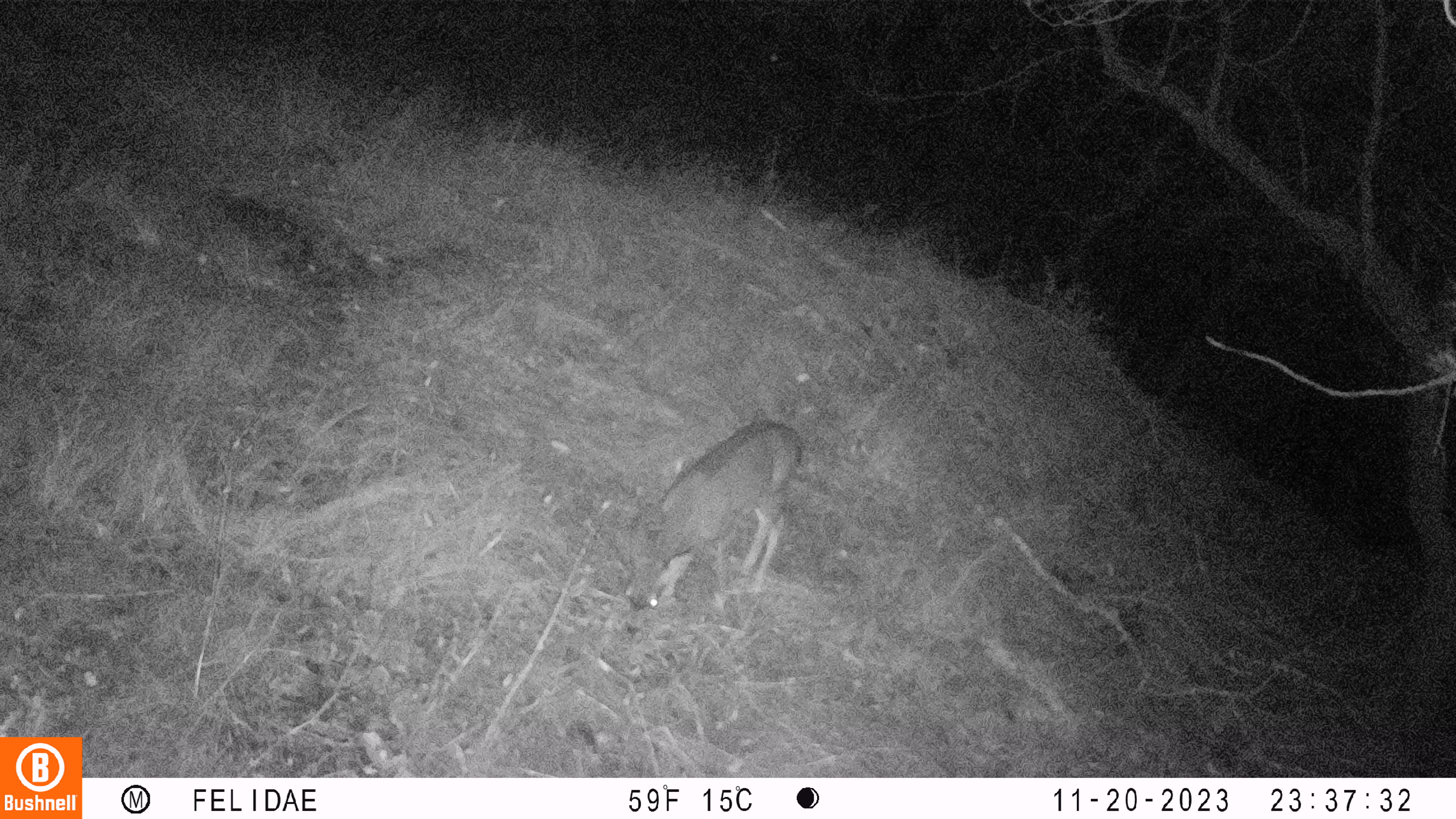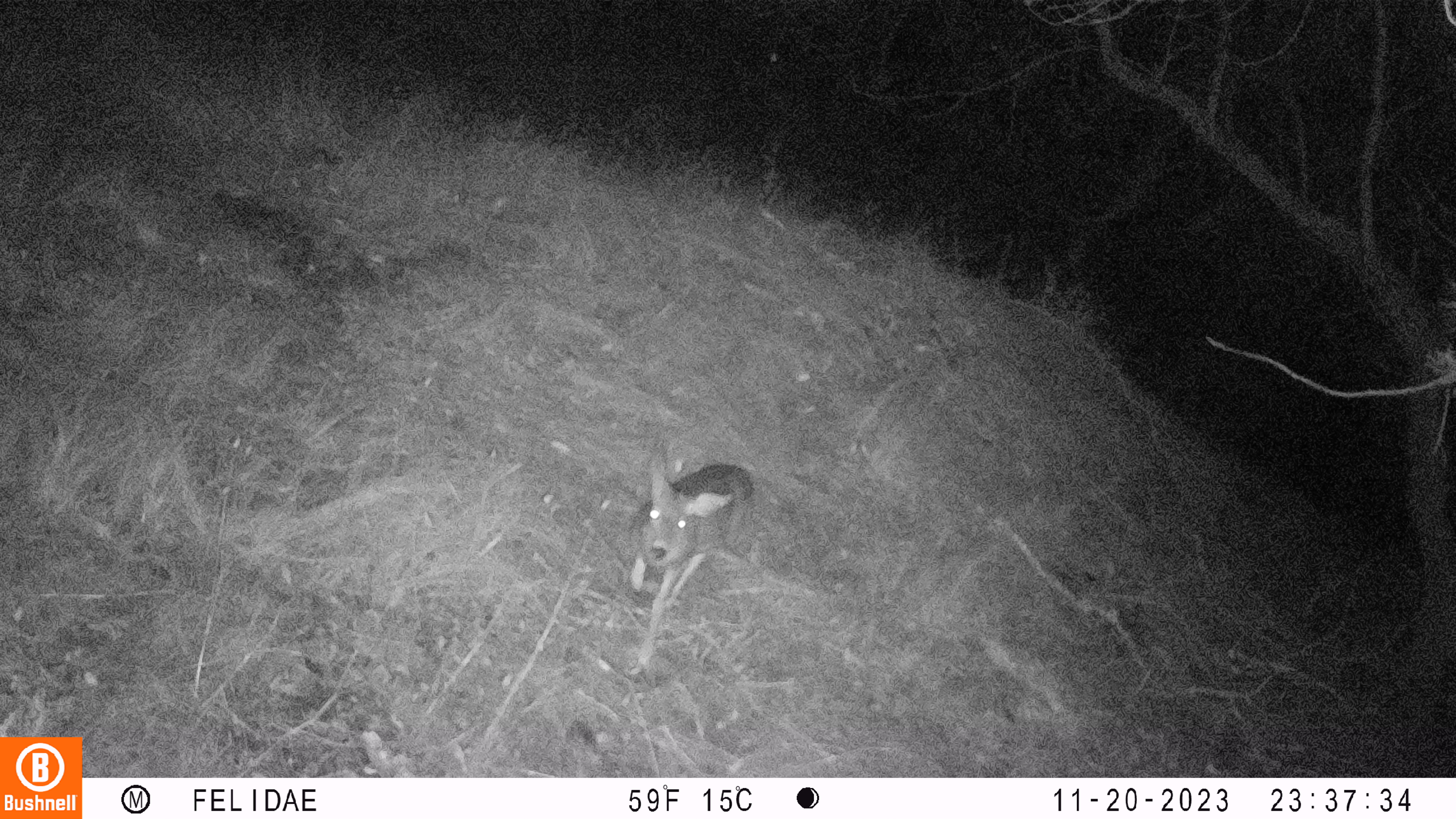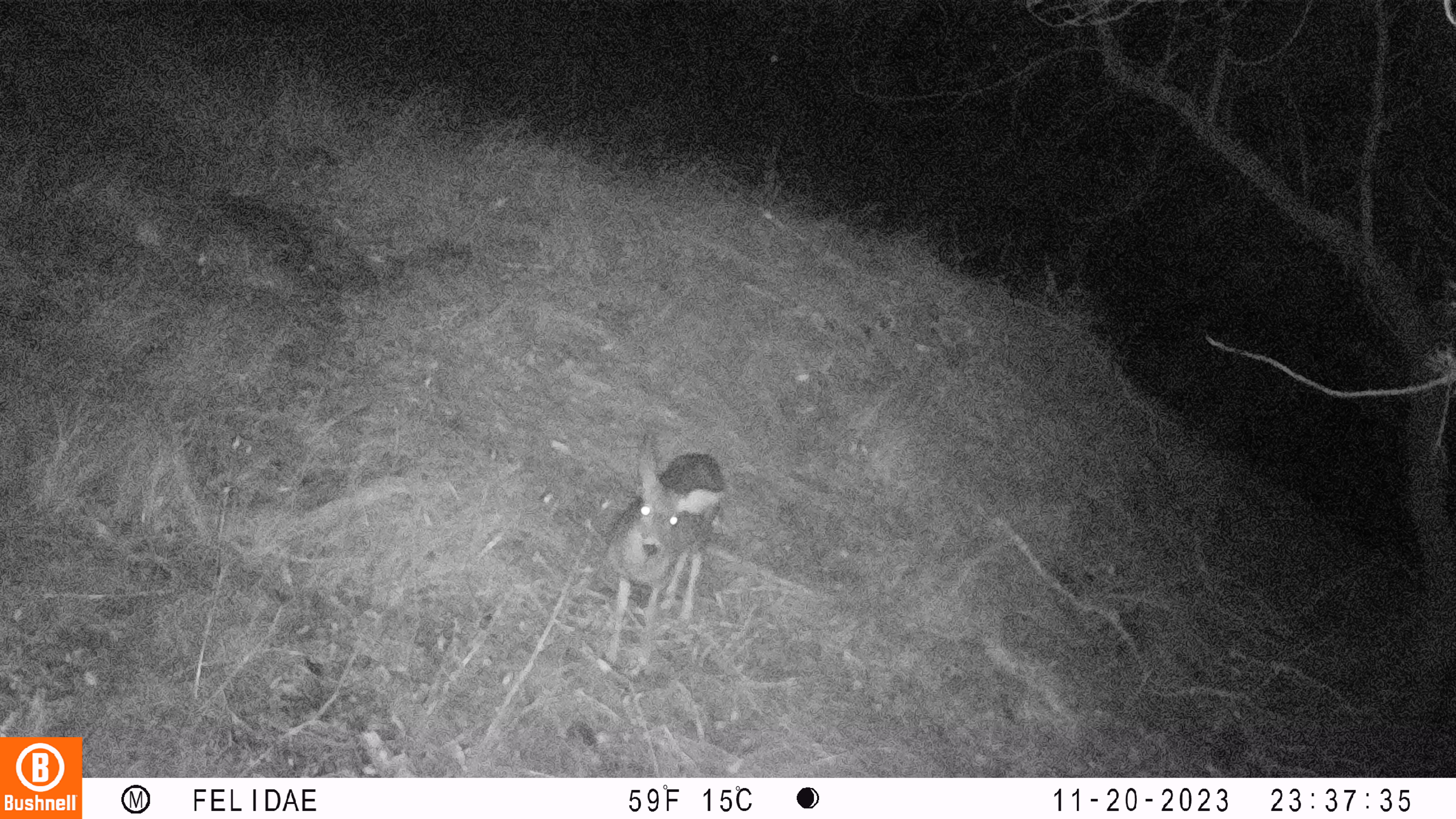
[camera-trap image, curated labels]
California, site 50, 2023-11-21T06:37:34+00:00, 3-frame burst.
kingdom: Animalia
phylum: Chordata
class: Mammalia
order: Artiodactyla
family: Cervidae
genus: Odocoileus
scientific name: Odocoileus hemionus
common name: mule deer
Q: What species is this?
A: Mule deer (Odocoileus hemionus).